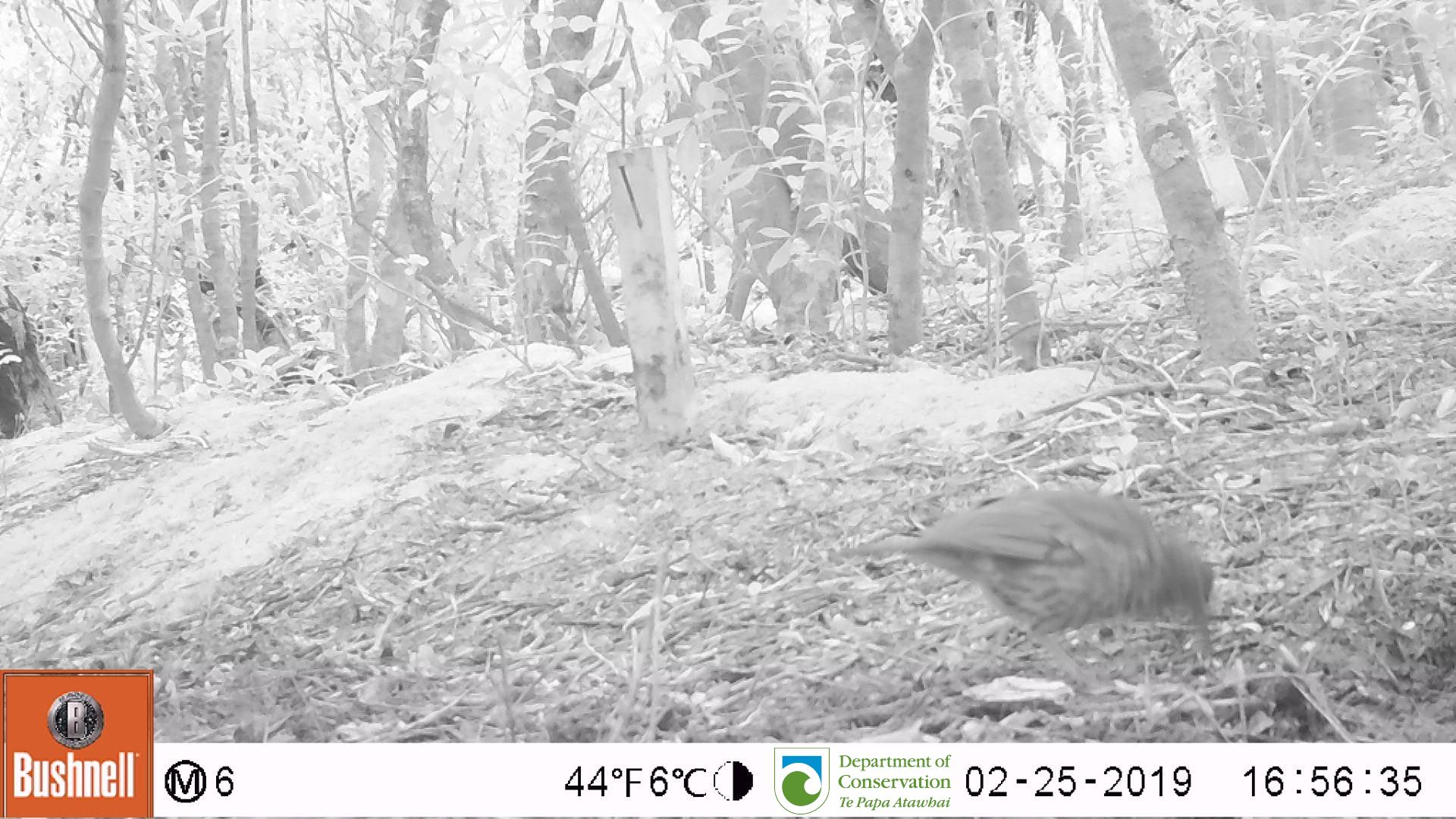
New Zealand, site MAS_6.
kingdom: Animalia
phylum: Chordata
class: Aves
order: Passeriformes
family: Turdidae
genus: Turdus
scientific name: Turdus philomelos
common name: song thrush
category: thrush